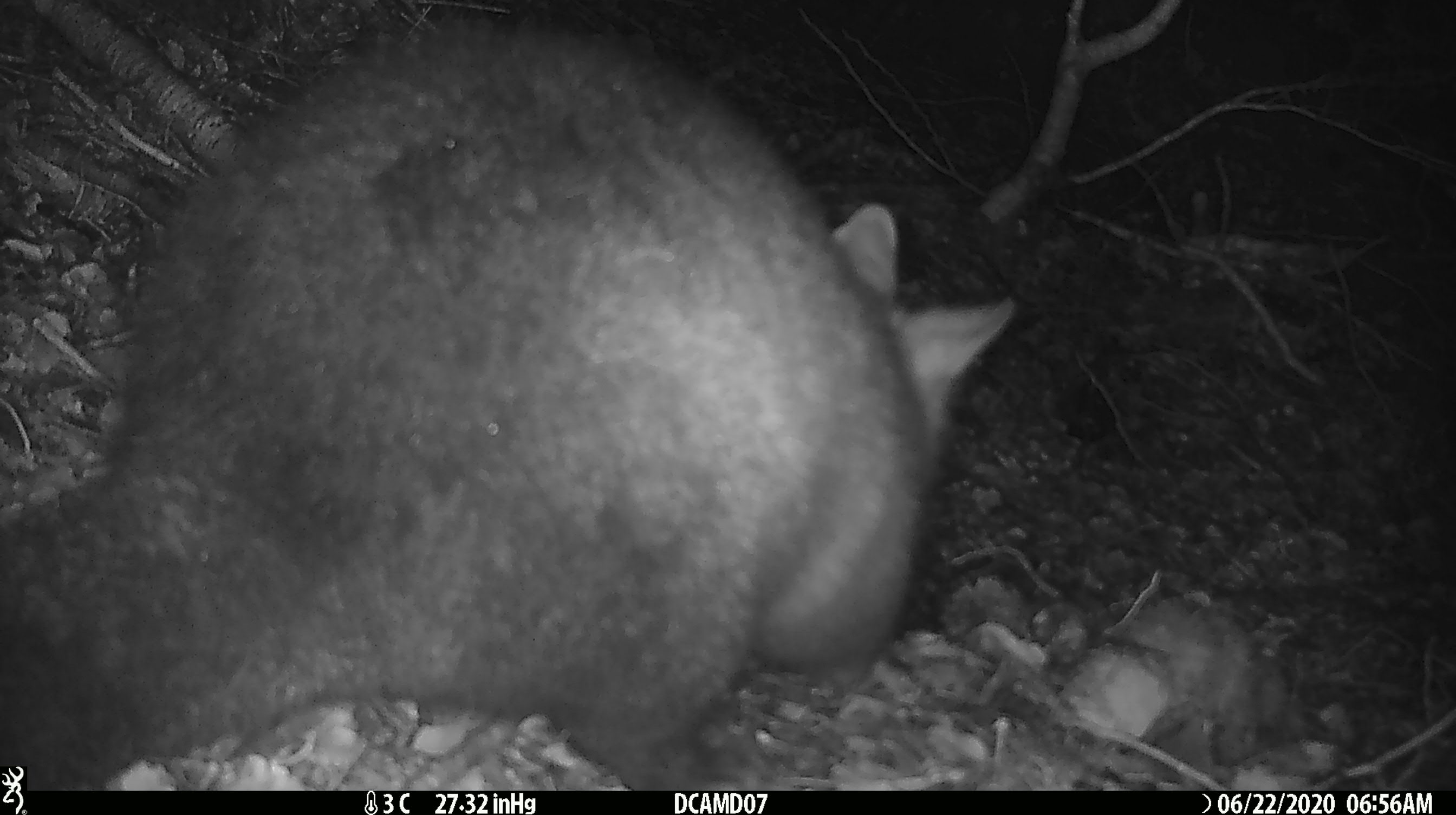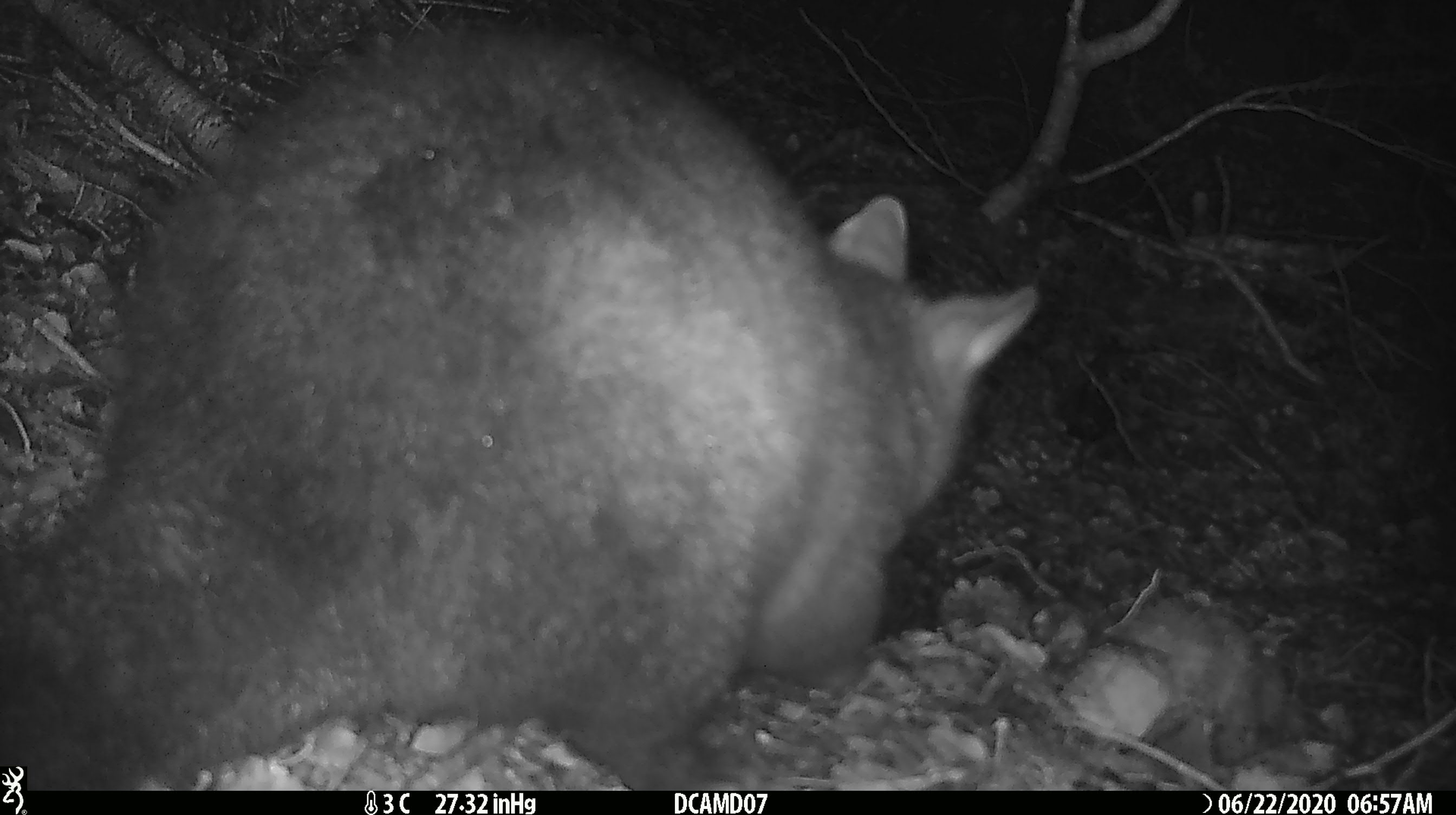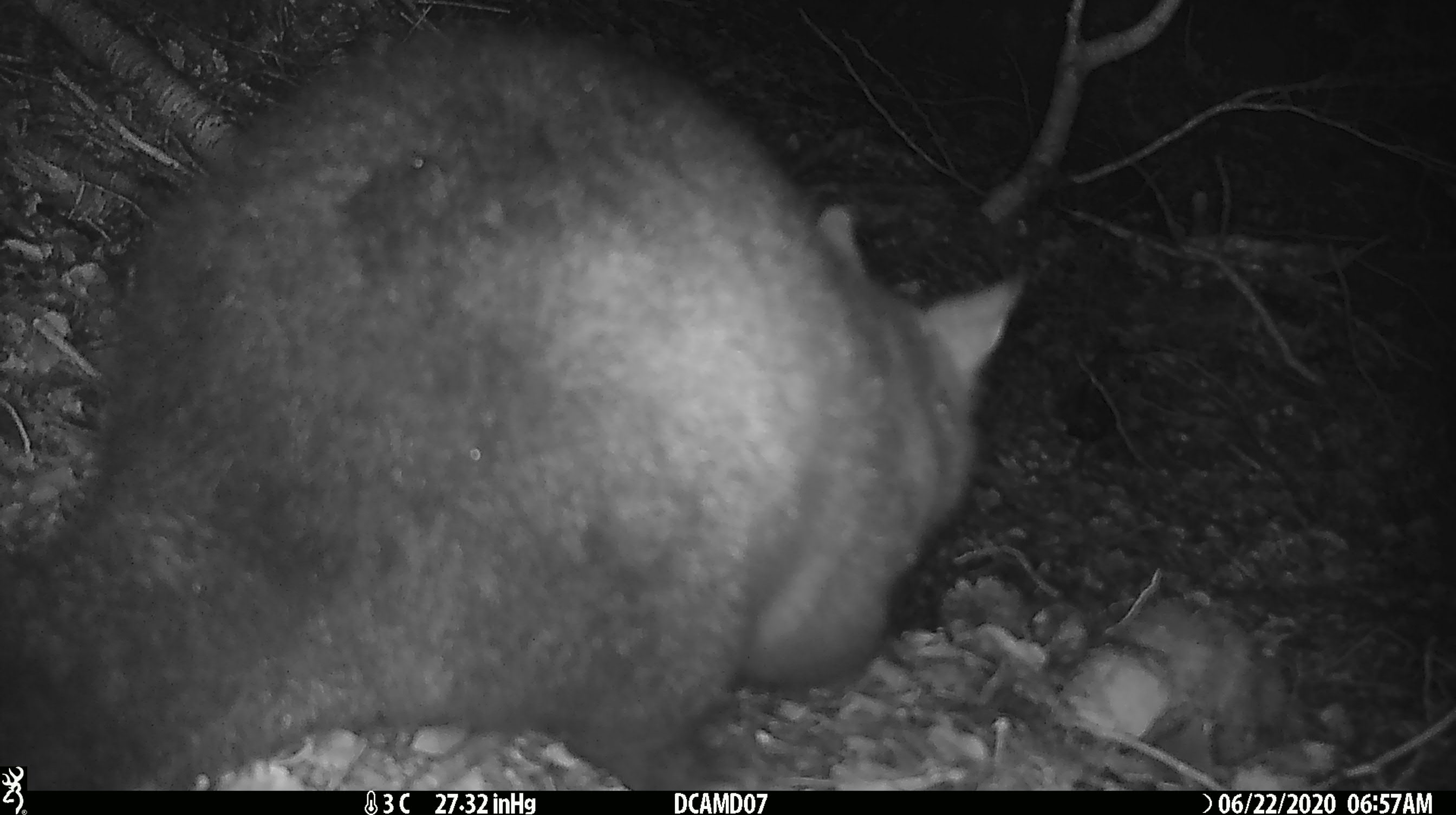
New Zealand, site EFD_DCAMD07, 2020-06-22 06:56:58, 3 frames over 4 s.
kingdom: Animalia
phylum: Chordata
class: Mammalia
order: Diprotodontia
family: Phalangeridae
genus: Trichosurus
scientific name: Trichosurus vulpecula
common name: common brushtail possum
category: possum